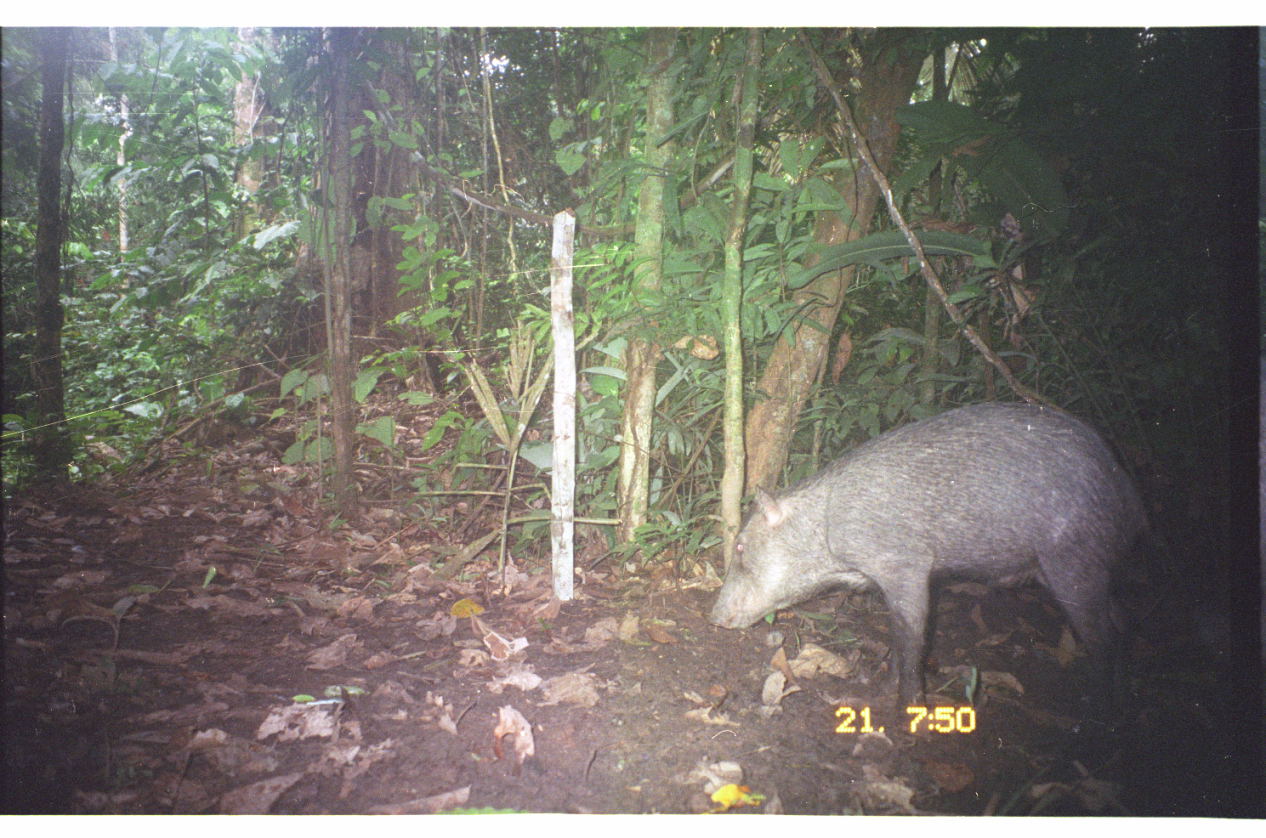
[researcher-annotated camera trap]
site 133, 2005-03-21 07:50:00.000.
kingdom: Animalia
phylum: Chordata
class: Mammalia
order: Artiodactyla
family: Tayassuidae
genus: Tayassu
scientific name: Tayassu pecari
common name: white-lipped peccary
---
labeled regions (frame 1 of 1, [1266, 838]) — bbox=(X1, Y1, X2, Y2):
tayassu pecari: bbox=(703, 395, 1157, 742)